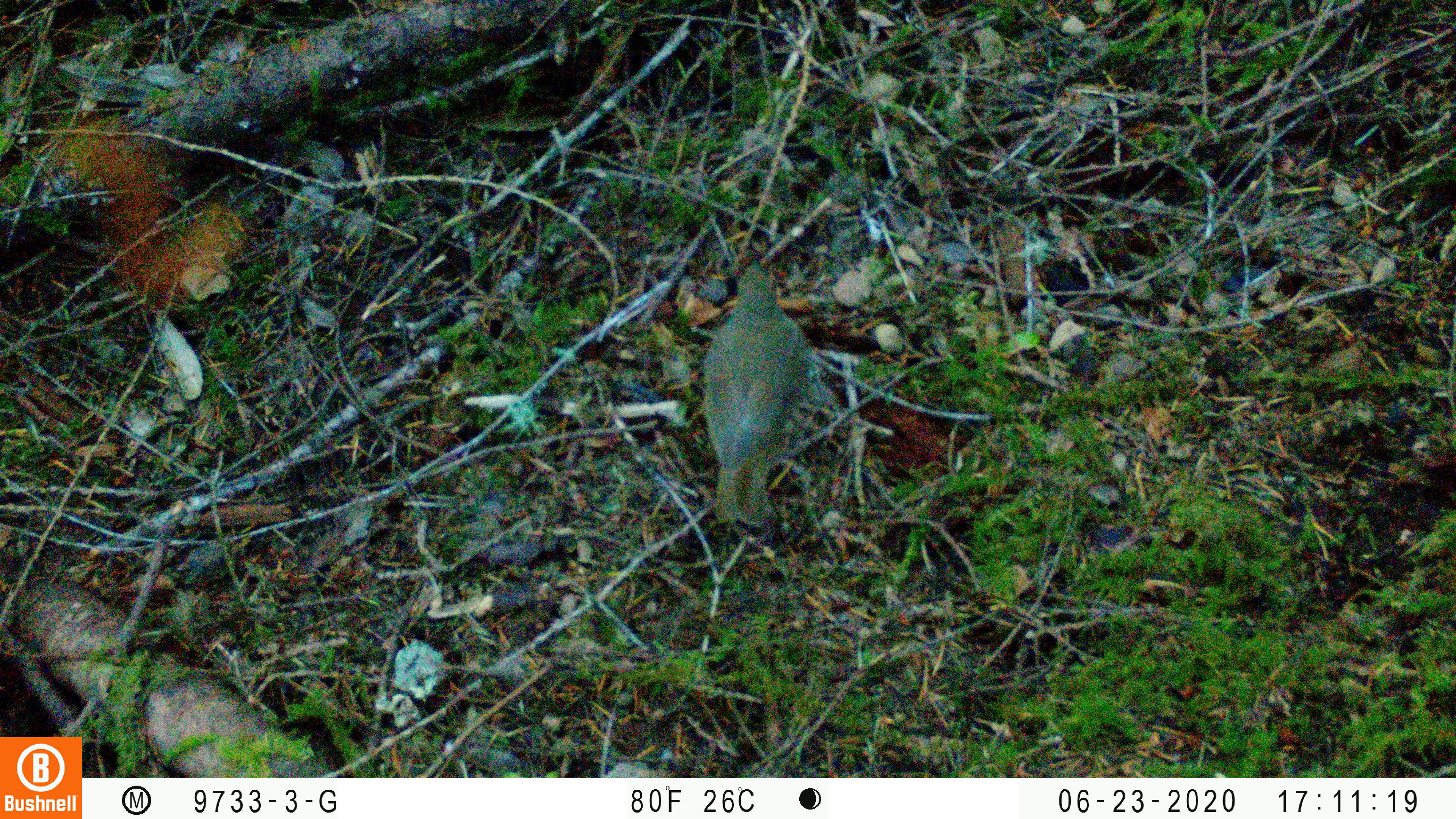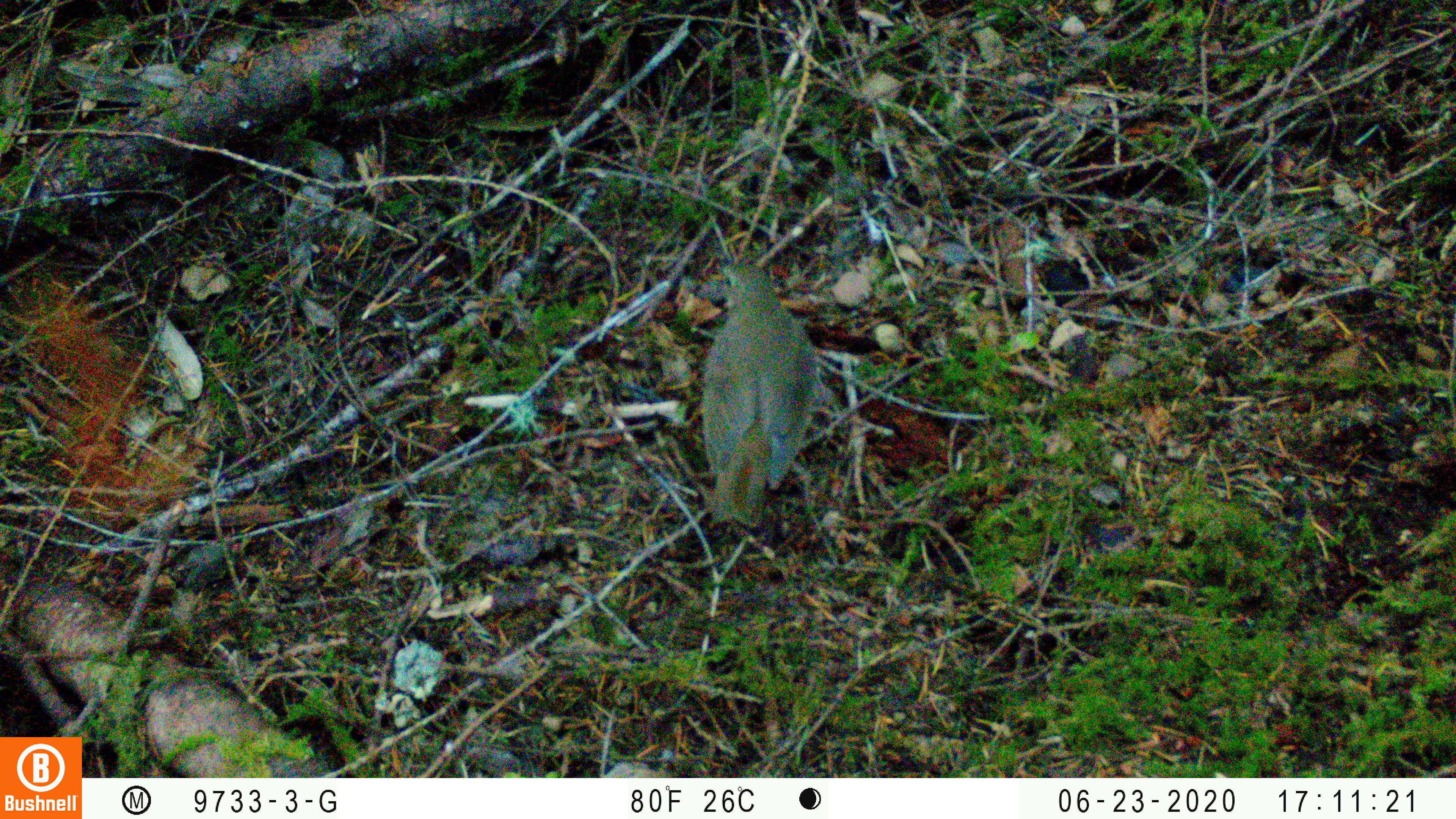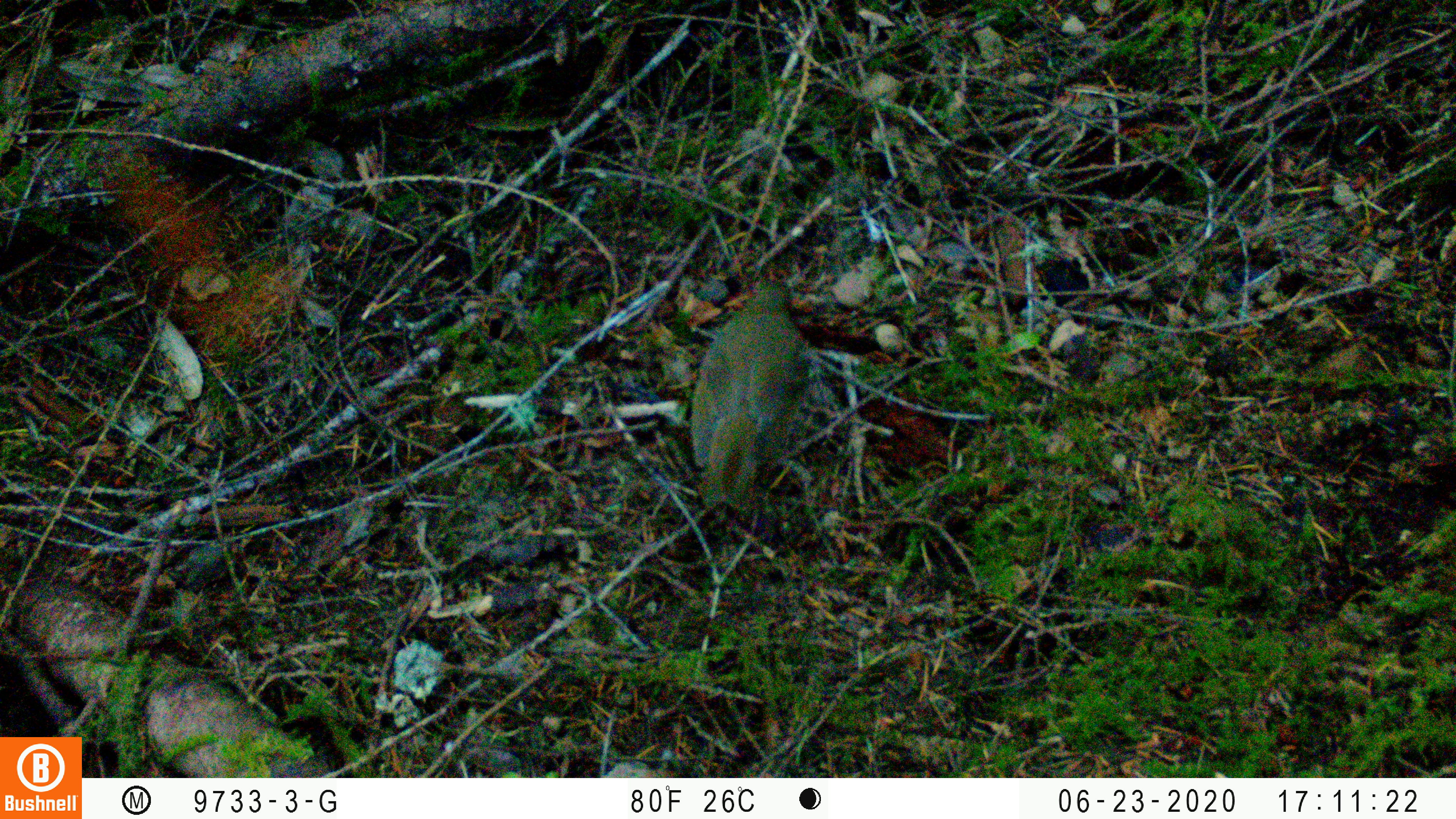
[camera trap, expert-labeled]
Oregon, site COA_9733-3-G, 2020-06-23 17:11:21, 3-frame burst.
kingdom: Animalia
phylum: Chordata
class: Aves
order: Passeriformes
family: Turdidae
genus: Catharus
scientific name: Catharus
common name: brown thrushes and nightingale-thrushes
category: catharus species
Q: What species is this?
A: Catharus species (brown thrushes and nightingale-thrushes) (Catharus).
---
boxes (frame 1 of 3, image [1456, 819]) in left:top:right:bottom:
catharus species: 704:265:814:527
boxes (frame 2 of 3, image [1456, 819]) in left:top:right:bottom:
catharus species: 694:262:827:520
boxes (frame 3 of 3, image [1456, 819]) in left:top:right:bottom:
catharus species: 681:277:811:509